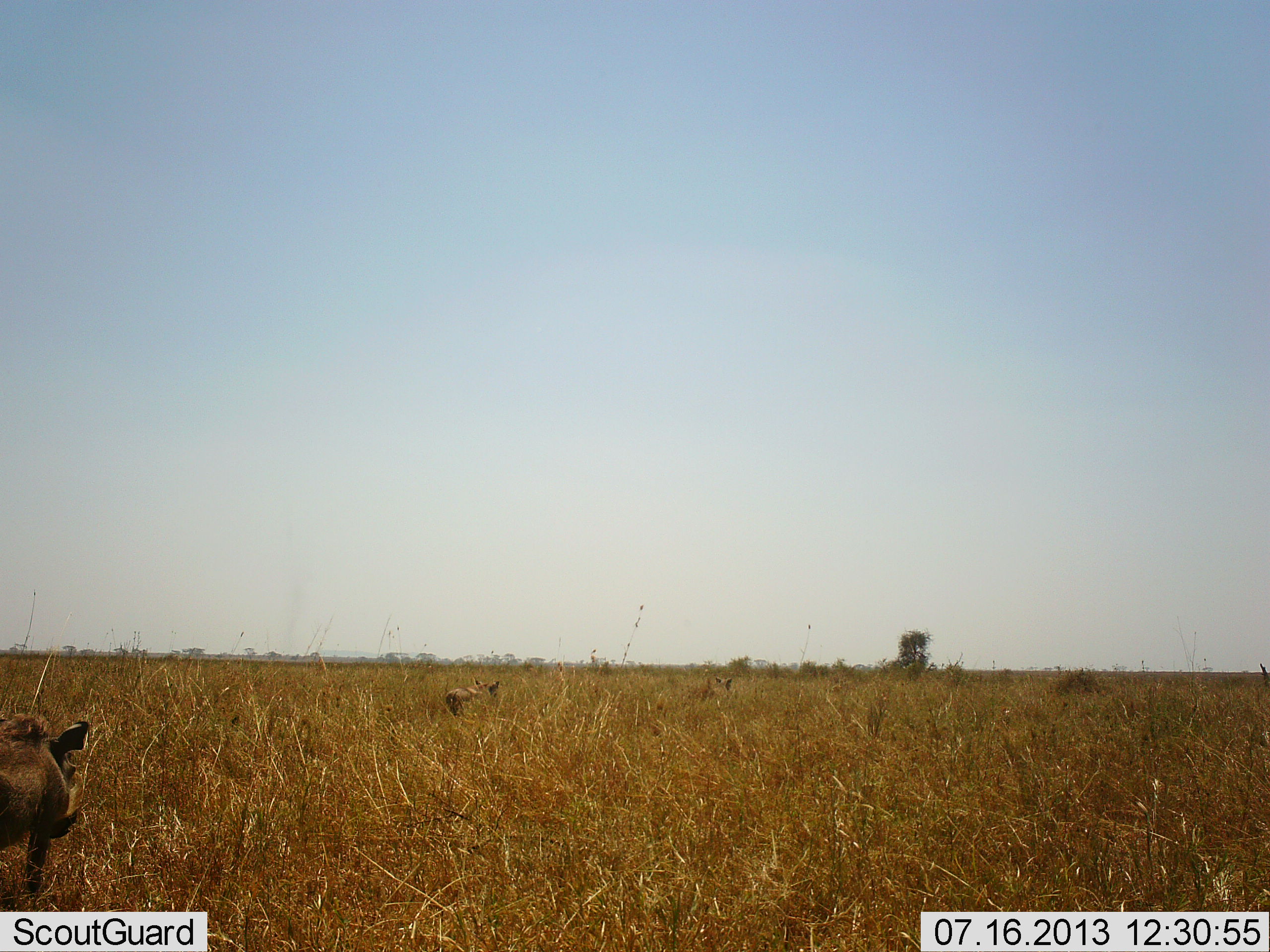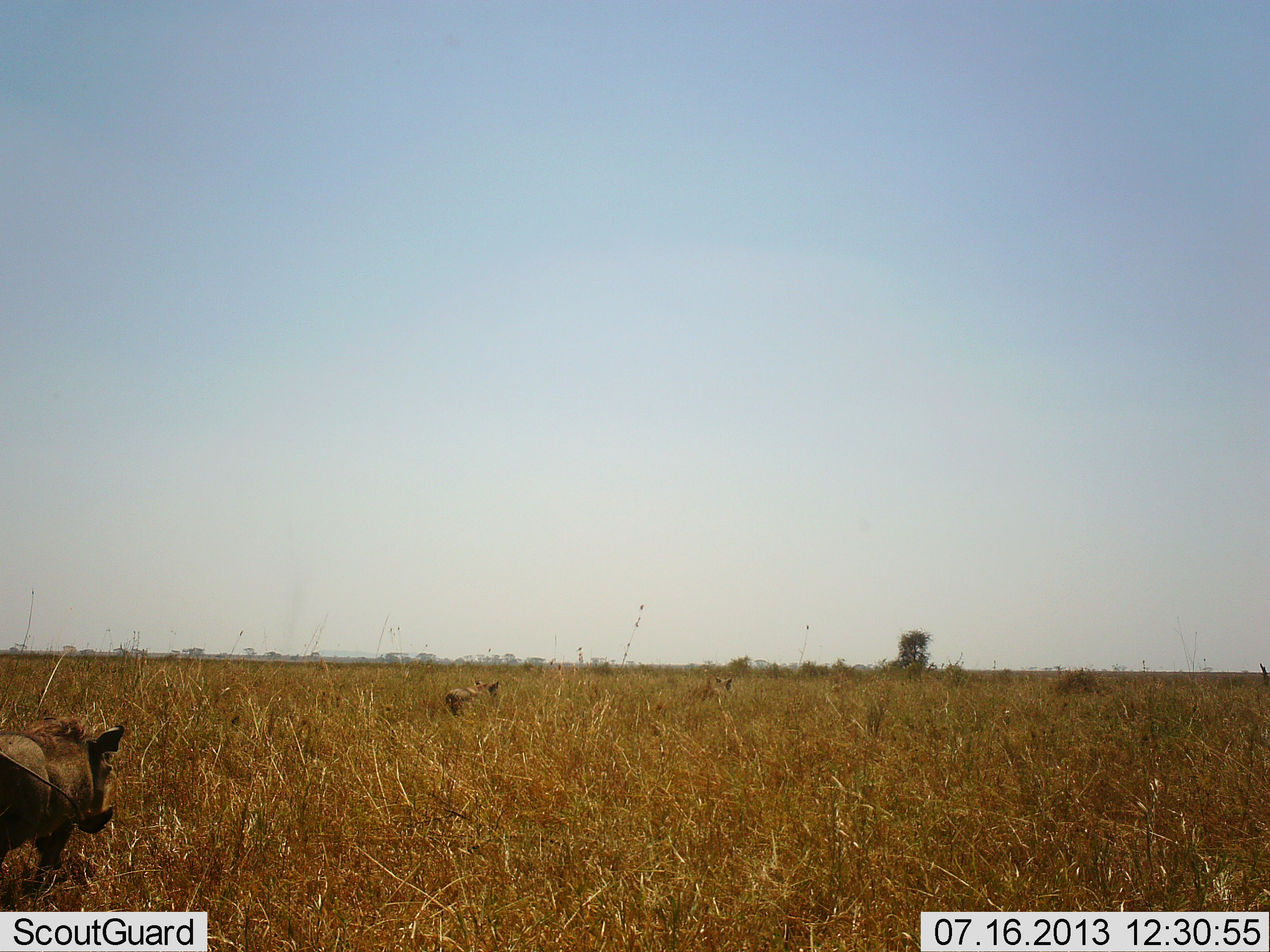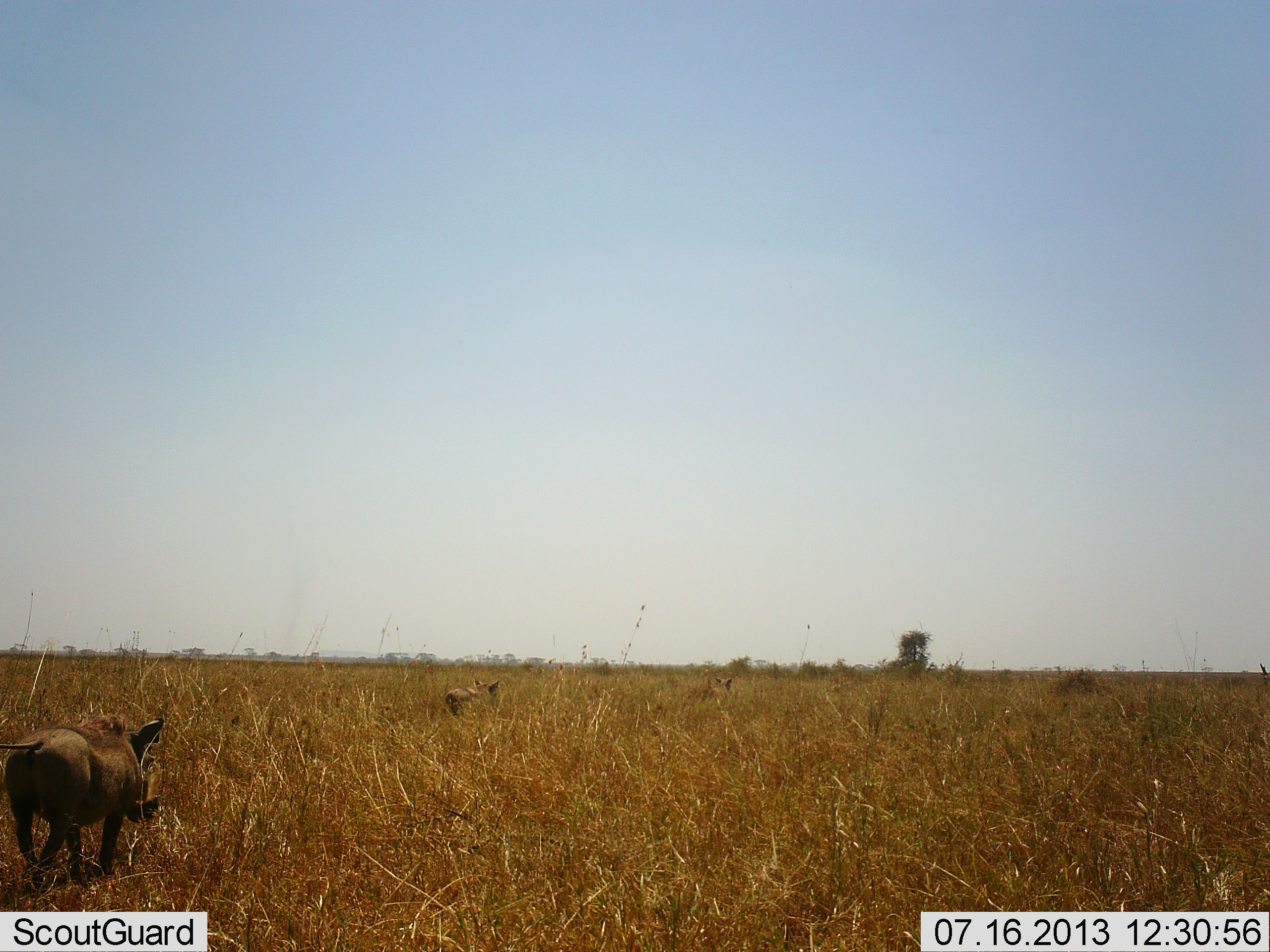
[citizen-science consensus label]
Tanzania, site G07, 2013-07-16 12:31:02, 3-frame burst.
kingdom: Animalia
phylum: Chordata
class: Mammalia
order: Artiodactyla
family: Suidae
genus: Phacochoerus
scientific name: Phacochoerus africanus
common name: warthog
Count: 2.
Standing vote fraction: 29%.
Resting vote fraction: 0%.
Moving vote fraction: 100%.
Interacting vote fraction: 0%.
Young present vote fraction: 0%.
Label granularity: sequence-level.